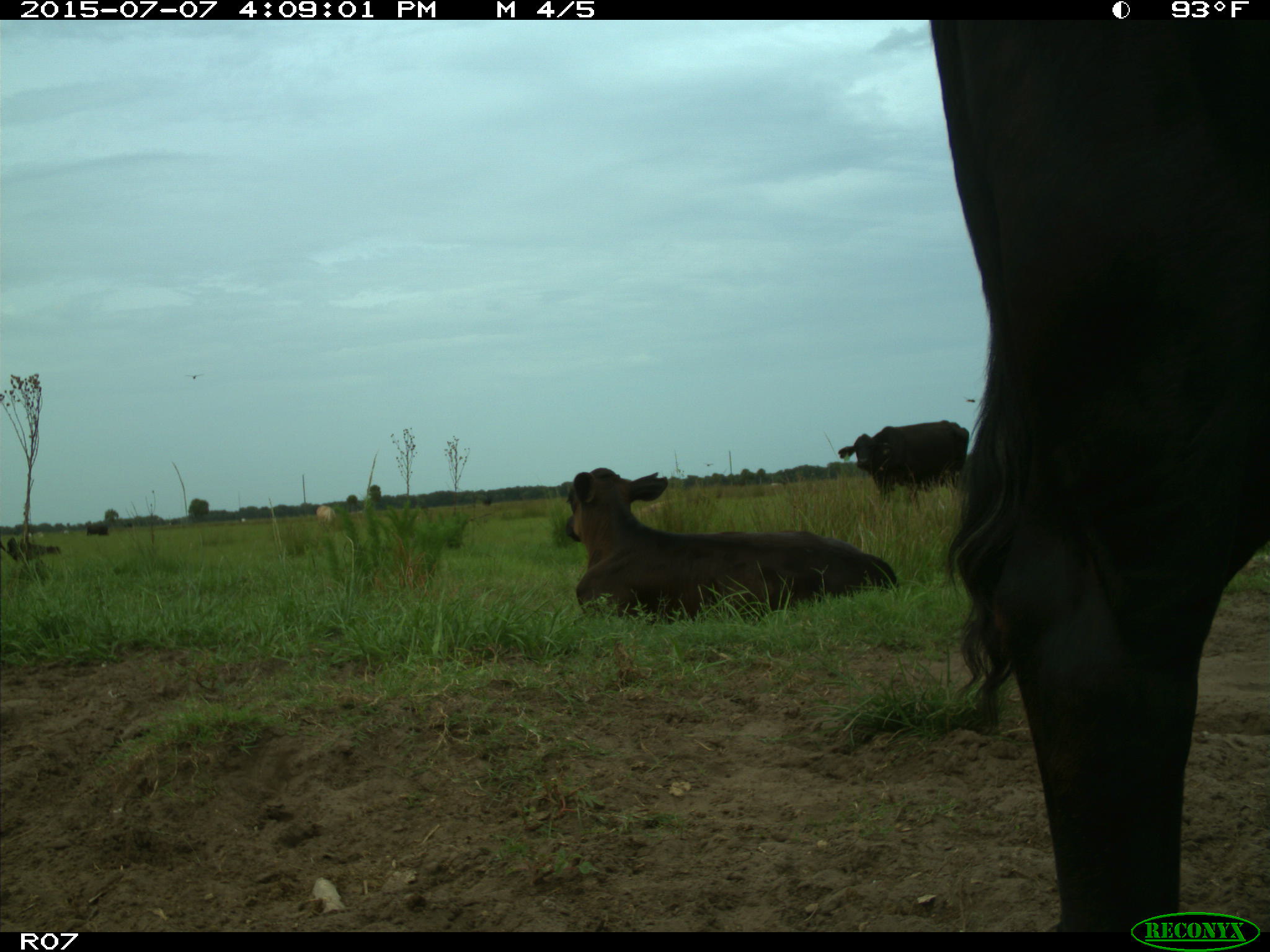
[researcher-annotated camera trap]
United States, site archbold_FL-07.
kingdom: Animalia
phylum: Chordata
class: Mammalia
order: Artiodactyla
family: Bovidae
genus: Bos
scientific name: Bos taurus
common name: domestic cow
Bos taurus (domestic cow).